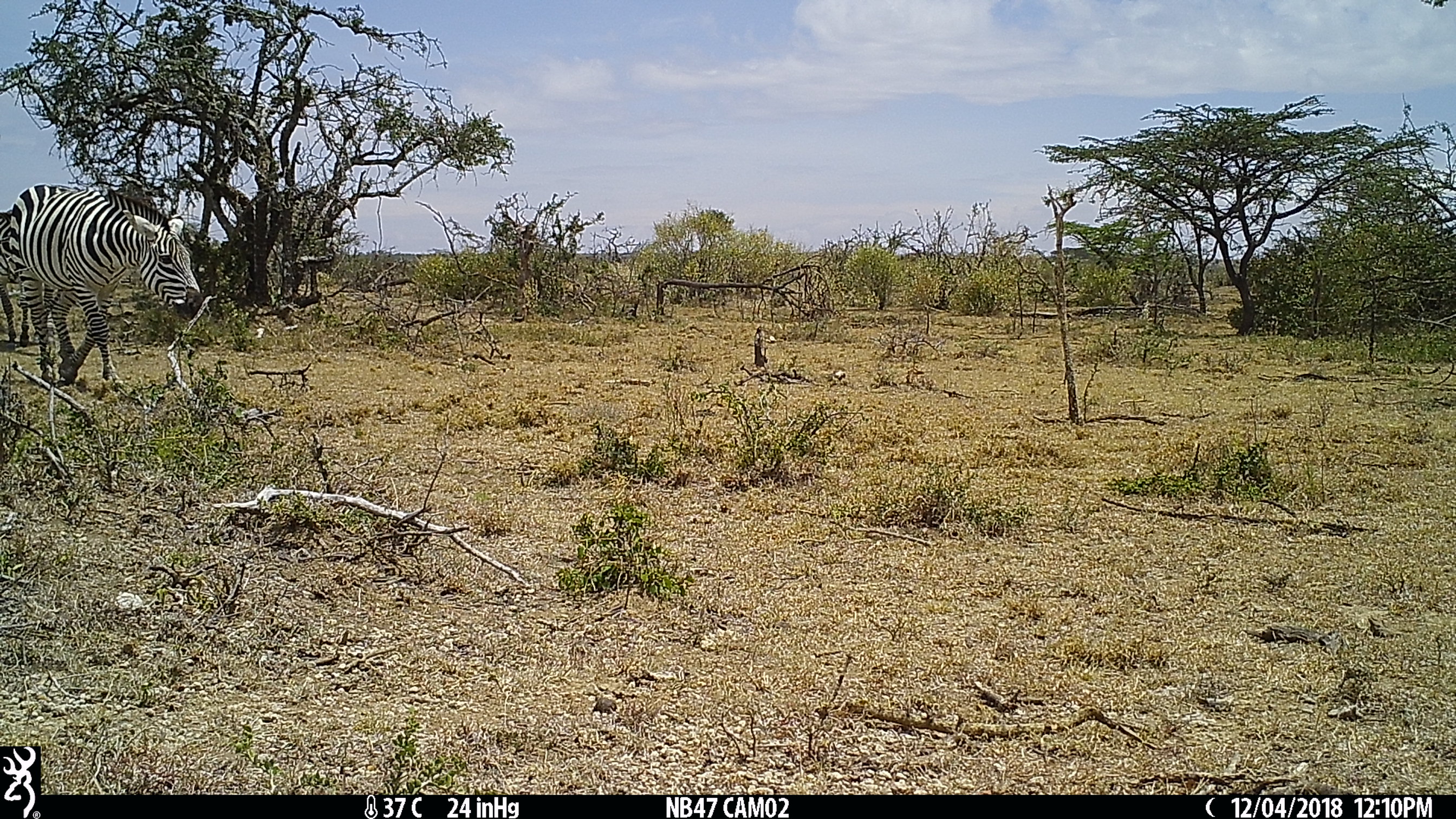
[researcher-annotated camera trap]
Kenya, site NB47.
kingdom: Animalia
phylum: Chordata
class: Mammalia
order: Perissodactyla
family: Equidae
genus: Equus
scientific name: Equus quagga burchellii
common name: burchell's zebra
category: zebra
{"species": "zebra (burchell's zebra) (Equus quagga burchellii)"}